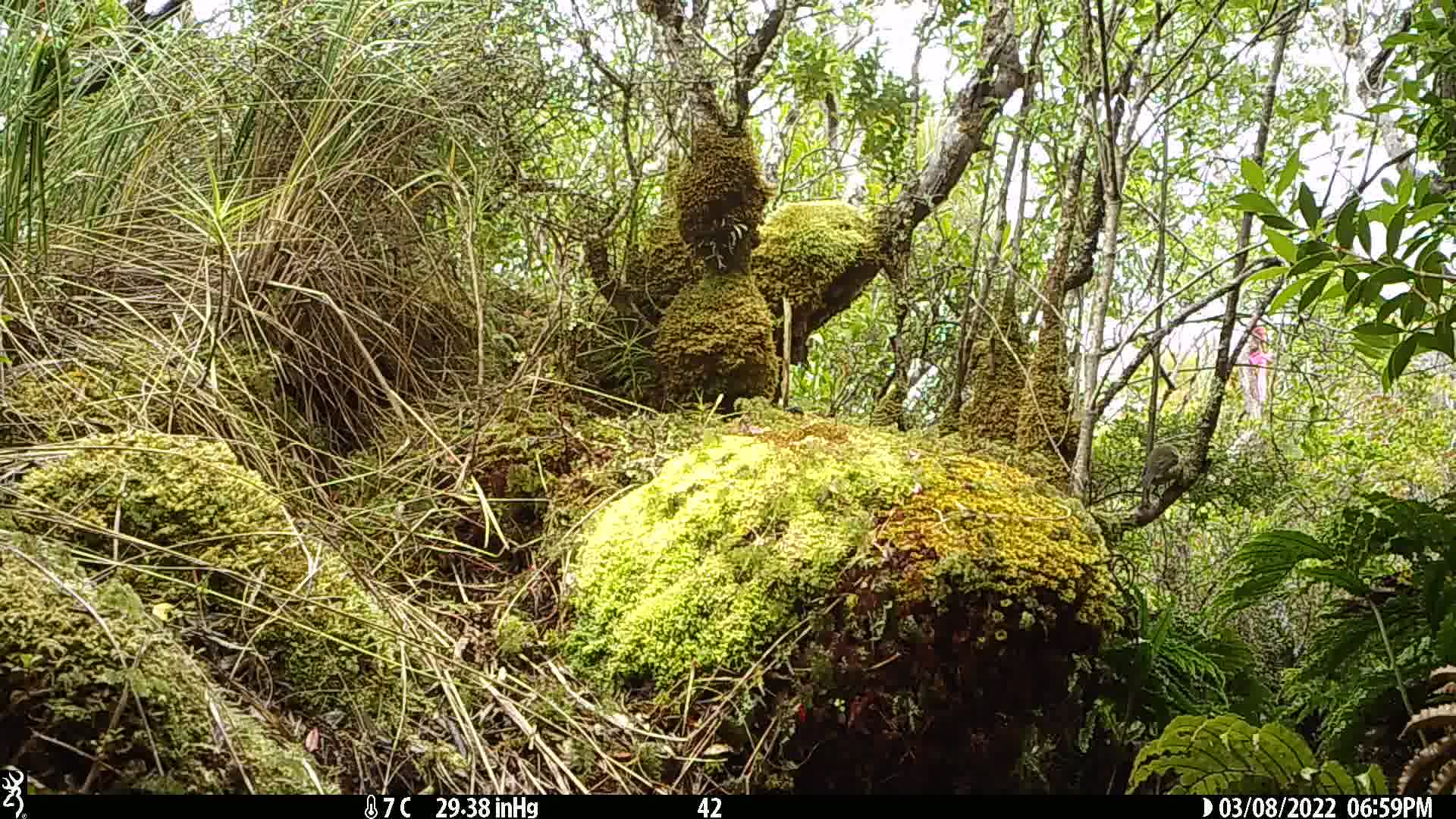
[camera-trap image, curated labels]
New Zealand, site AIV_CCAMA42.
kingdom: Animalia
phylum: Chordata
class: Aves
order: Passeriformes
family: Meliphagidae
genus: Anthornis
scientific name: Anthornis melanura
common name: new zealand bellbird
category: bellbird